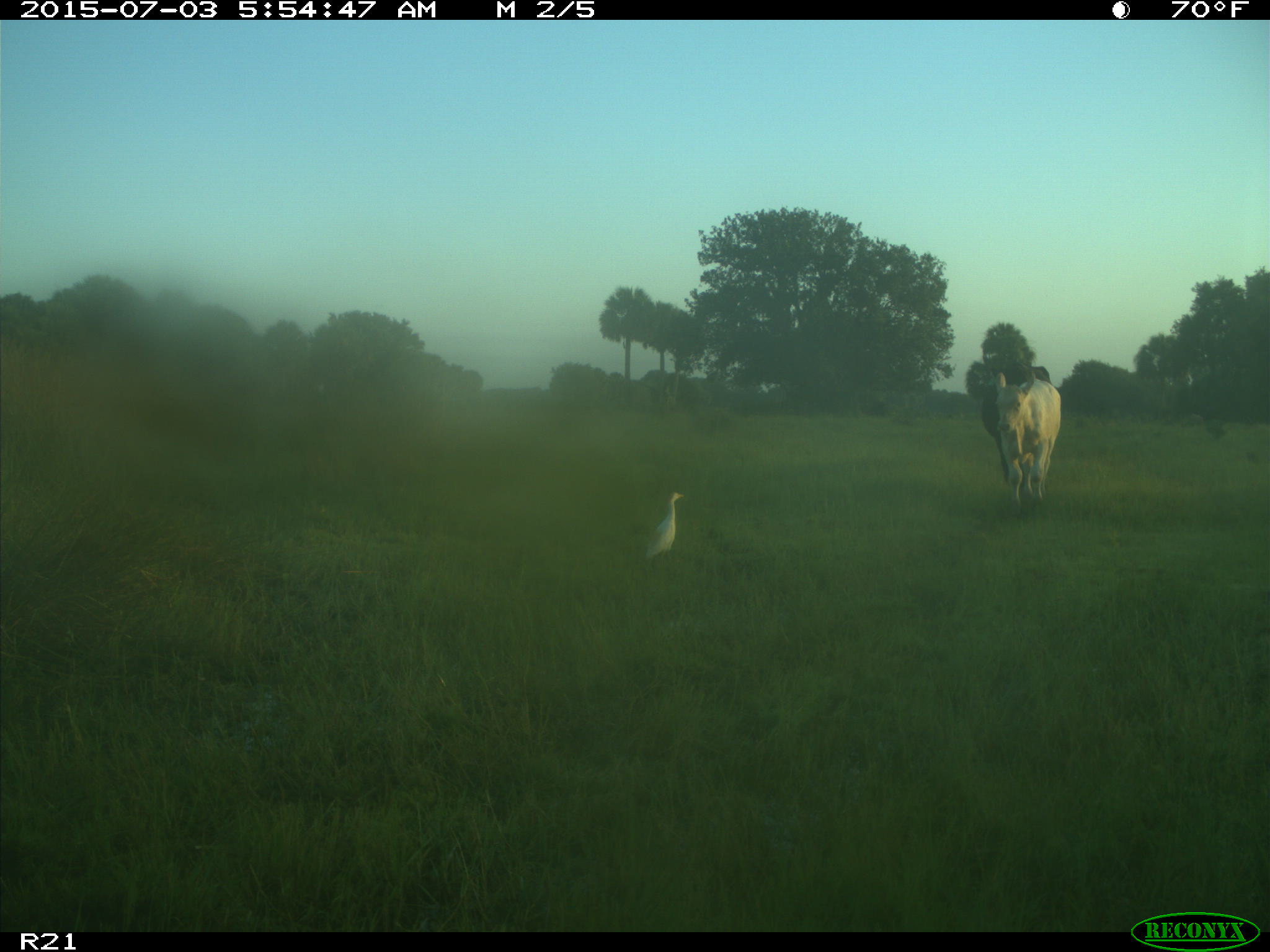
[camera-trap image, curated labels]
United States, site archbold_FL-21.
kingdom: Animalia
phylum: Chordata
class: Mammalia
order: Artiodactyla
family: Bovidae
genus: Bos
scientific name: Bos taurus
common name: domestic cow